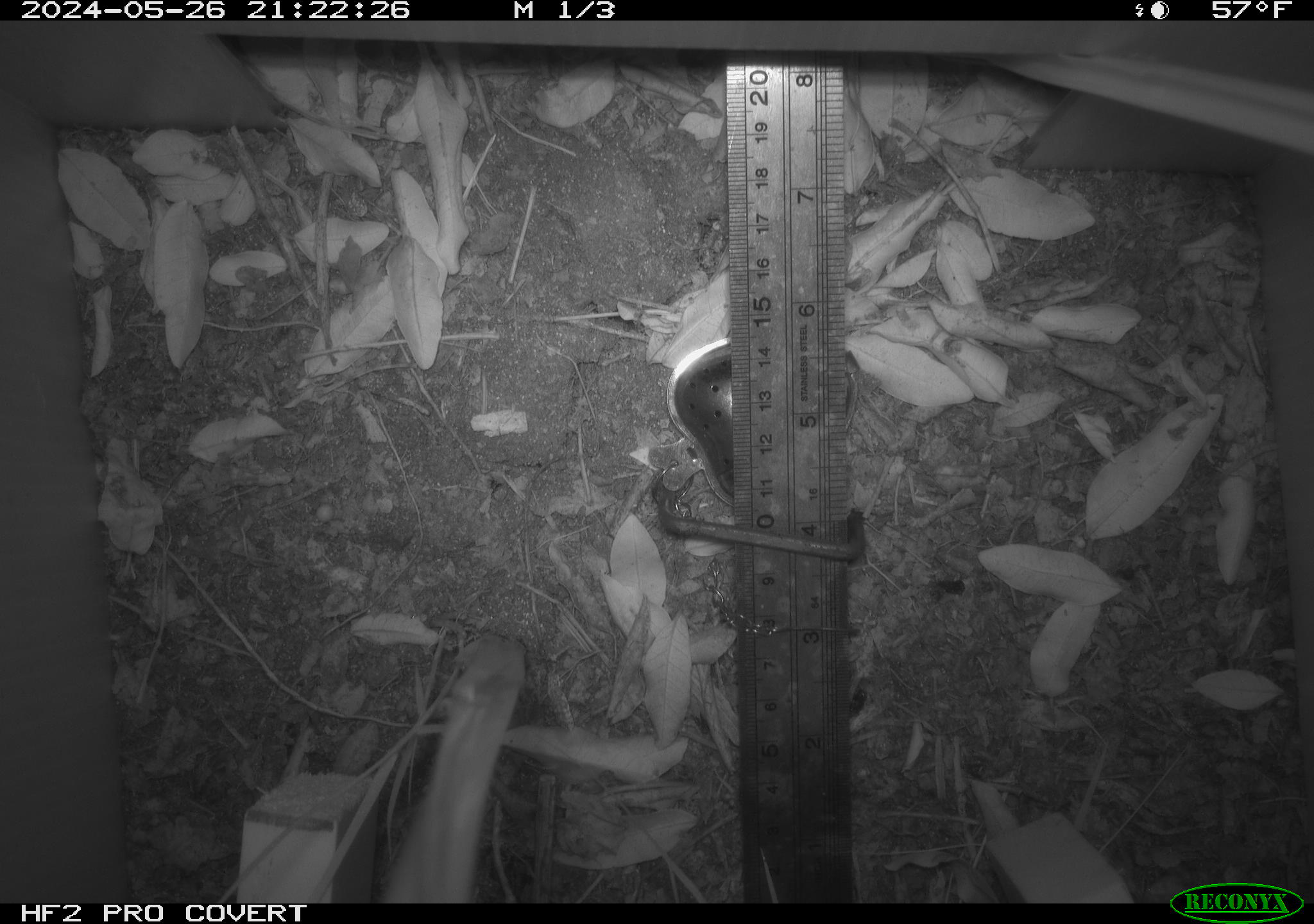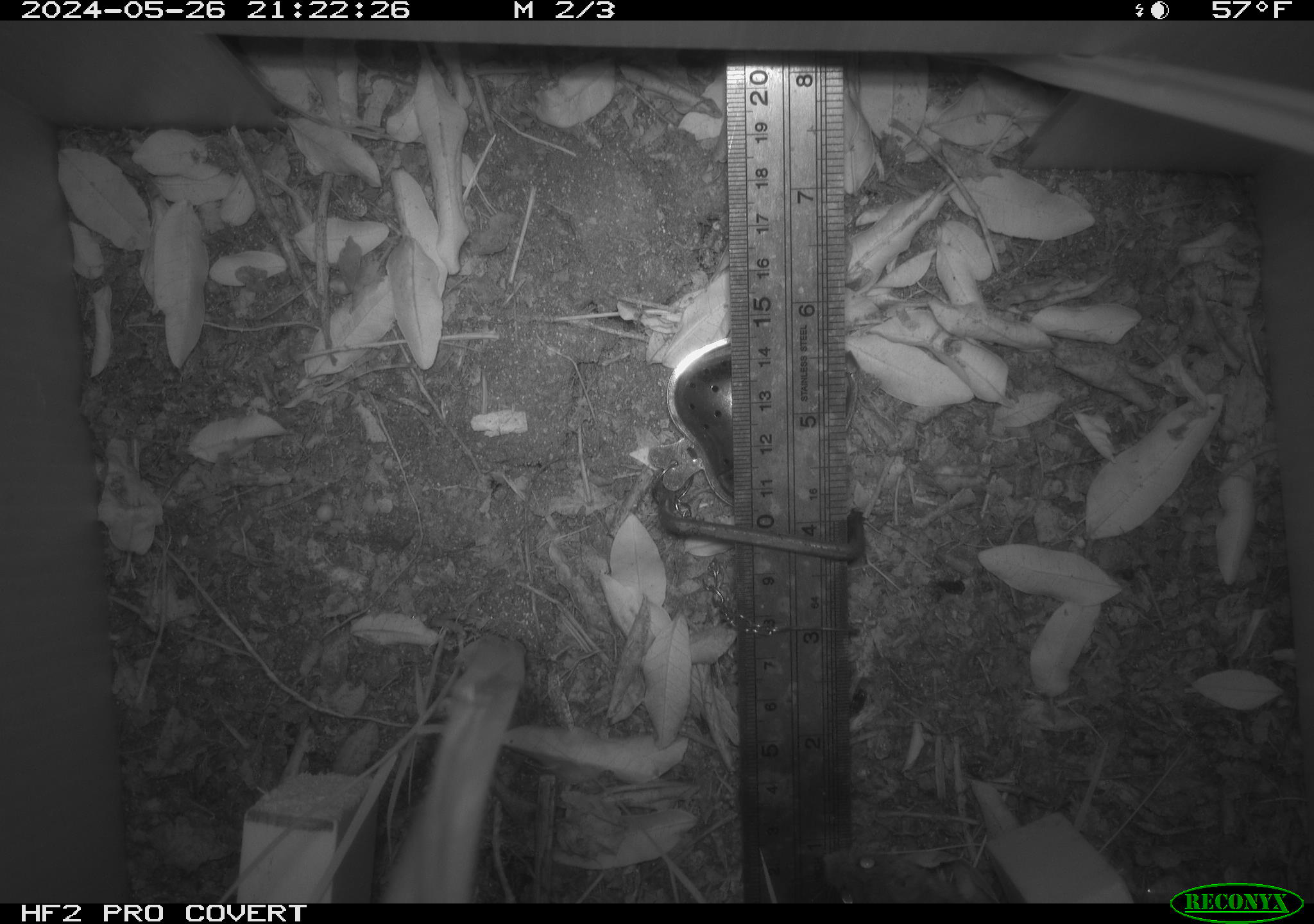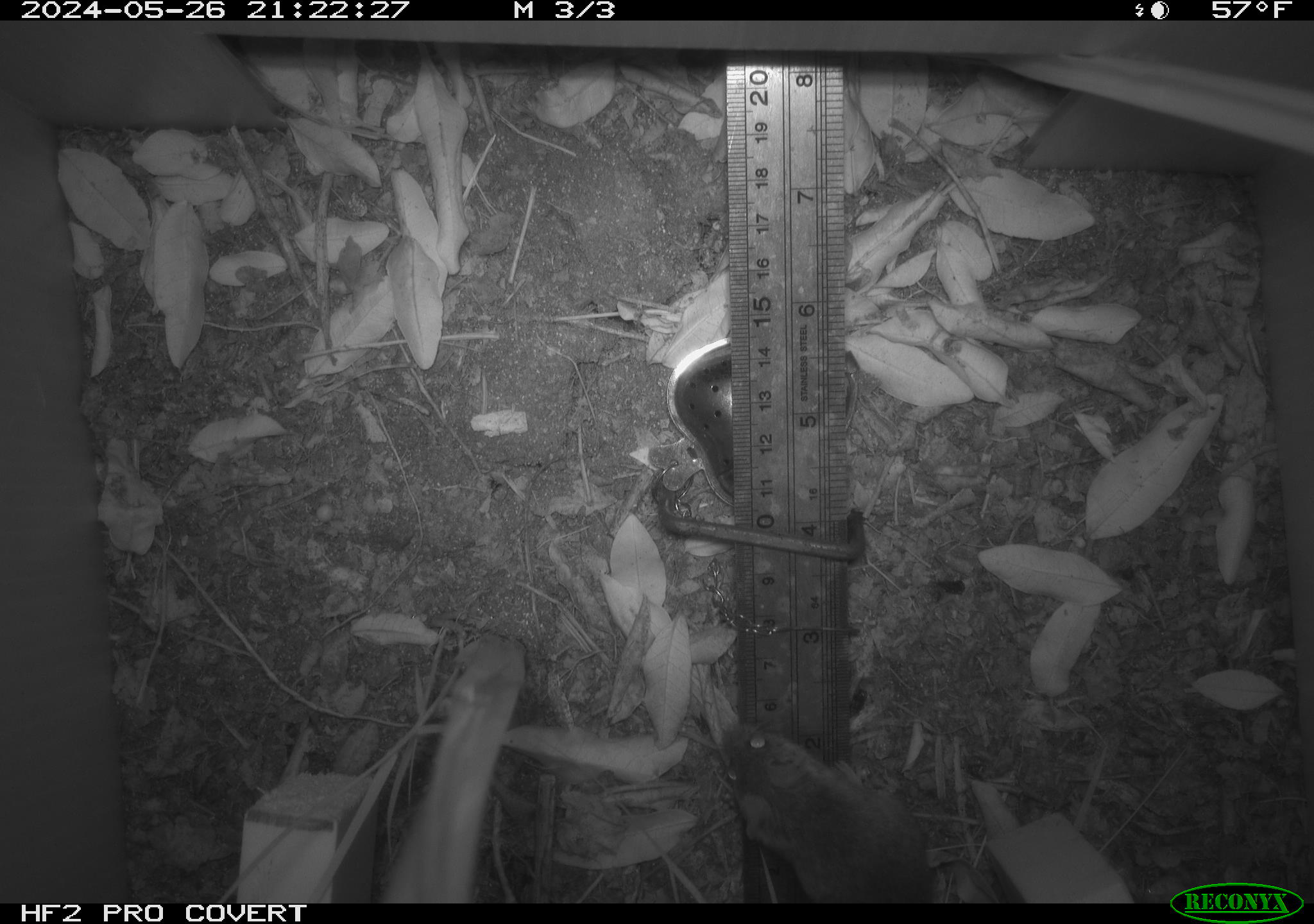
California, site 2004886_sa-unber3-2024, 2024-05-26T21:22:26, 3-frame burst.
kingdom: Animalia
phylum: Chordata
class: Mammalia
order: Rodentia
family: Cricetidae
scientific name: Arvicolinae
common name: voles, lemmings, and muskrats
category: arvicolinae subfamily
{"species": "arvicolinae subfamily (voles, lemmings, and muskrats) (Arvicolinae)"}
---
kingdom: Animalia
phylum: Chordata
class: Mammalia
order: Rodentia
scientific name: Rodentia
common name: mouse species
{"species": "mouse species (Rodentia)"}